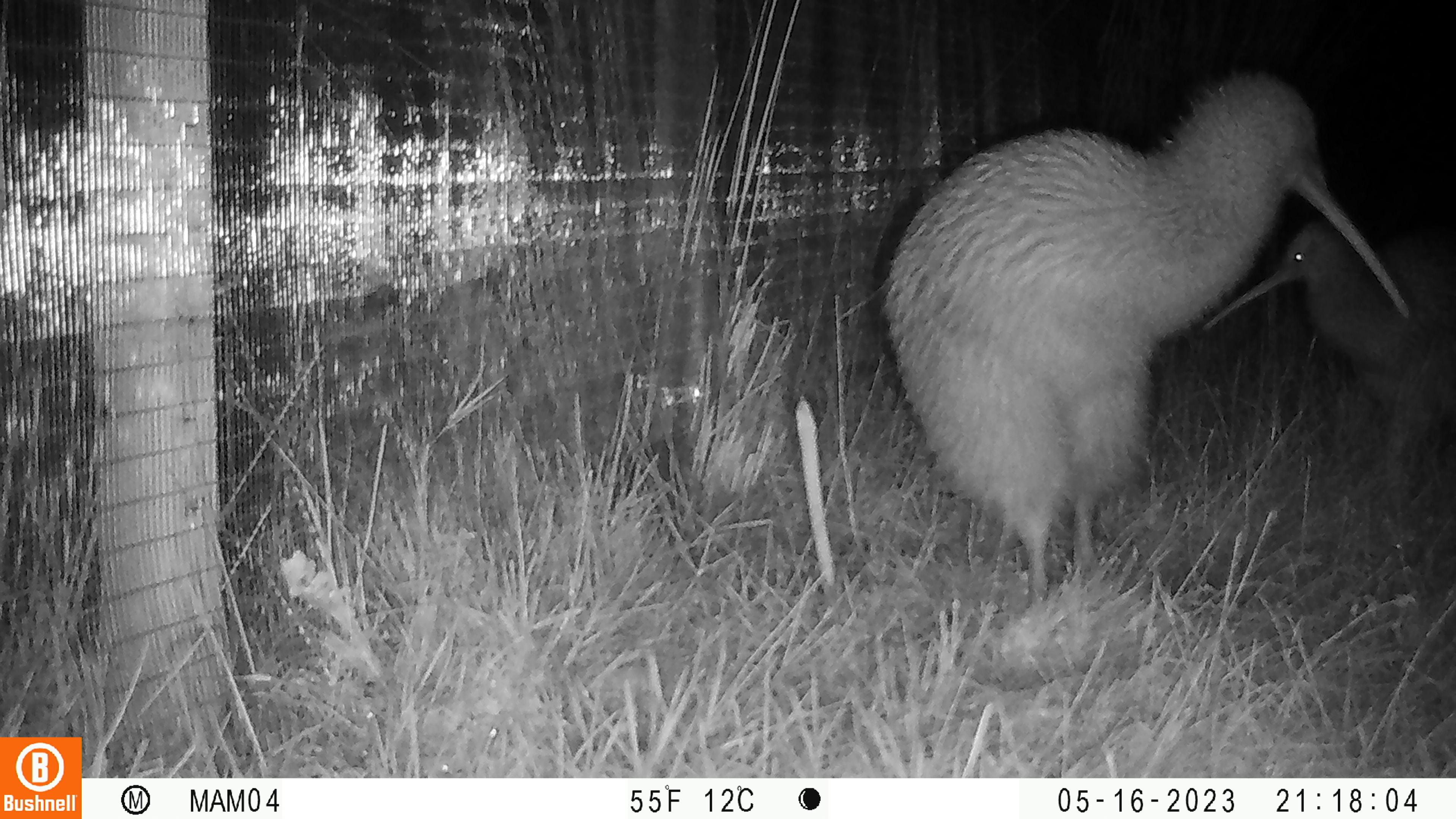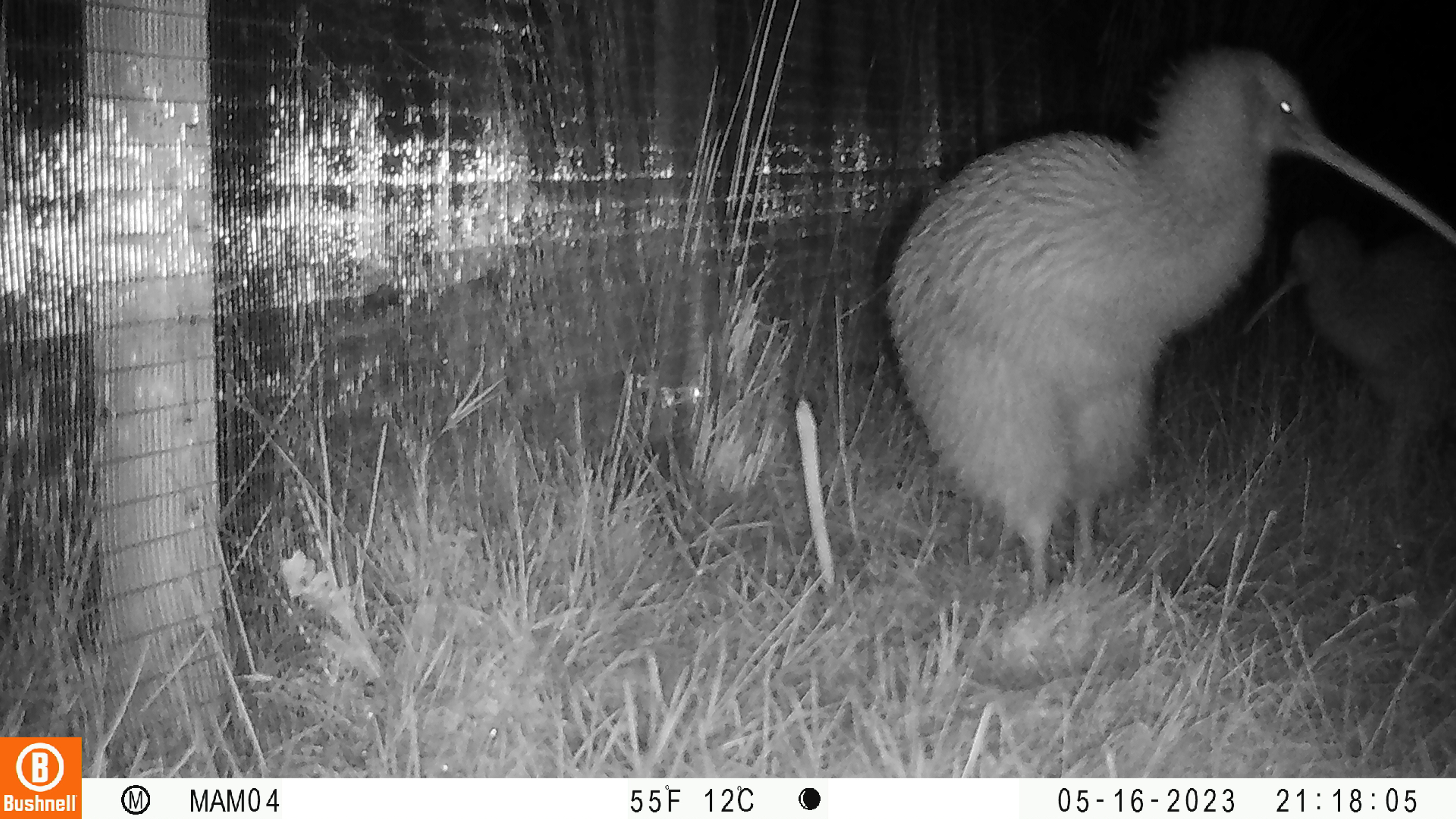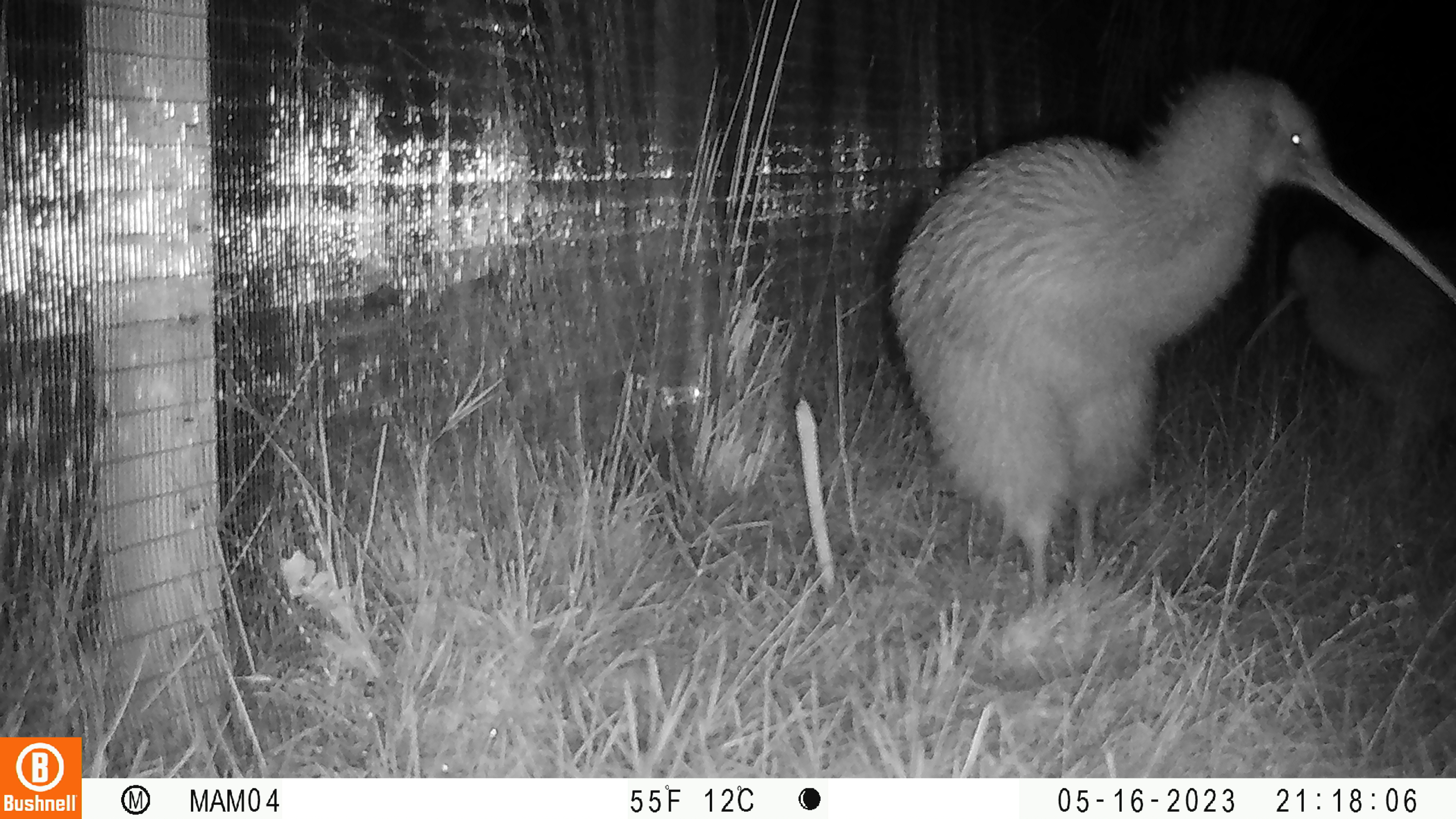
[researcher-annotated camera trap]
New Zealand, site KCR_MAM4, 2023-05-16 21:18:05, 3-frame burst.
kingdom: Animalia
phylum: Chordata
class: Aves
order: Apterygiformes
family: Apterygidae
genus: Apteryx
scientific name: Apteryx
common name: kiwi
Kiwi (Apteryx).